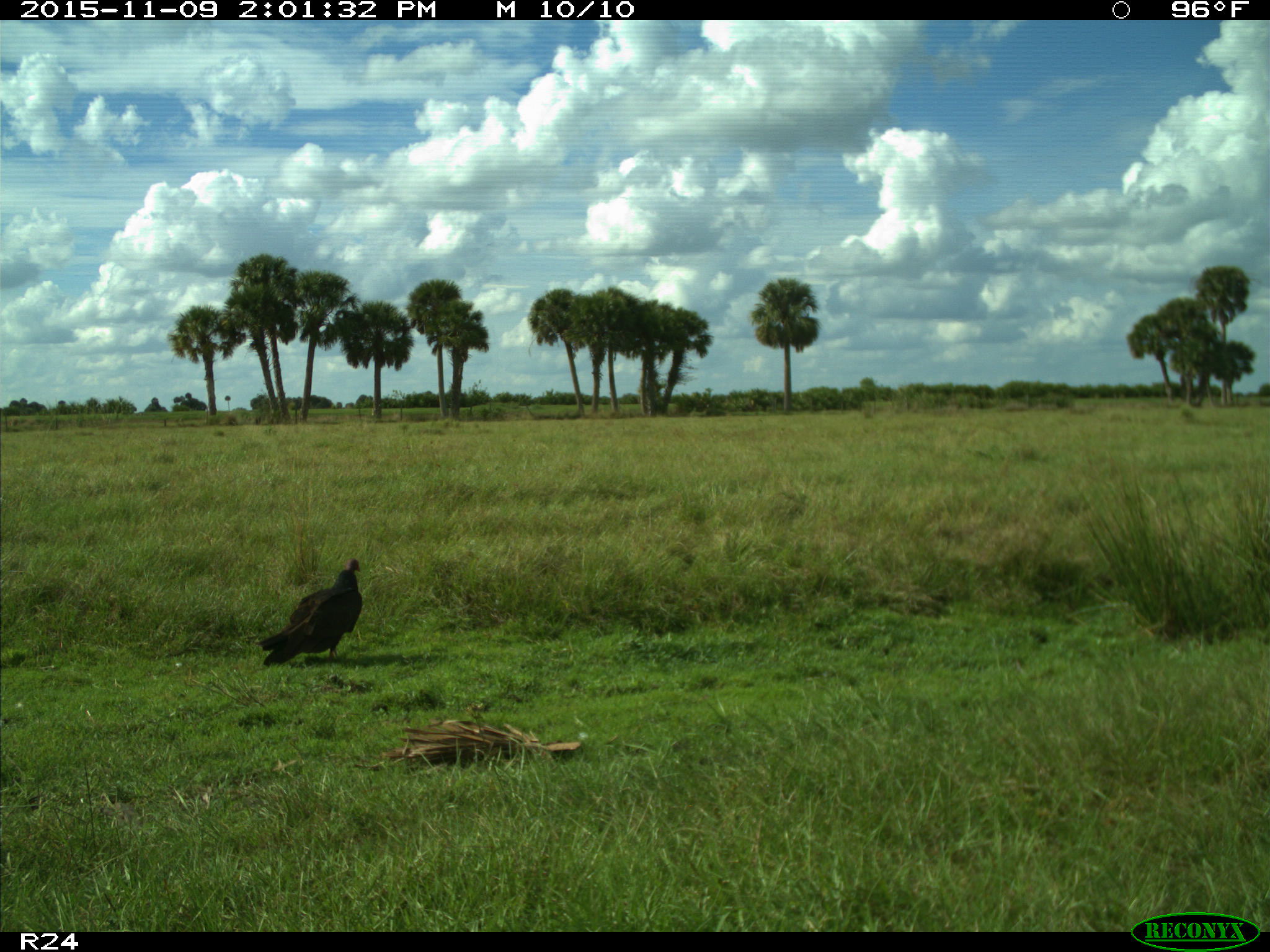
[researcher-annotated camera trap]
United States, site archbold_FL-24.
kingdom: Animalia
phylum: Chordata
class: Aves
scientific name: Aves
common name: birds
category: unidentified bird